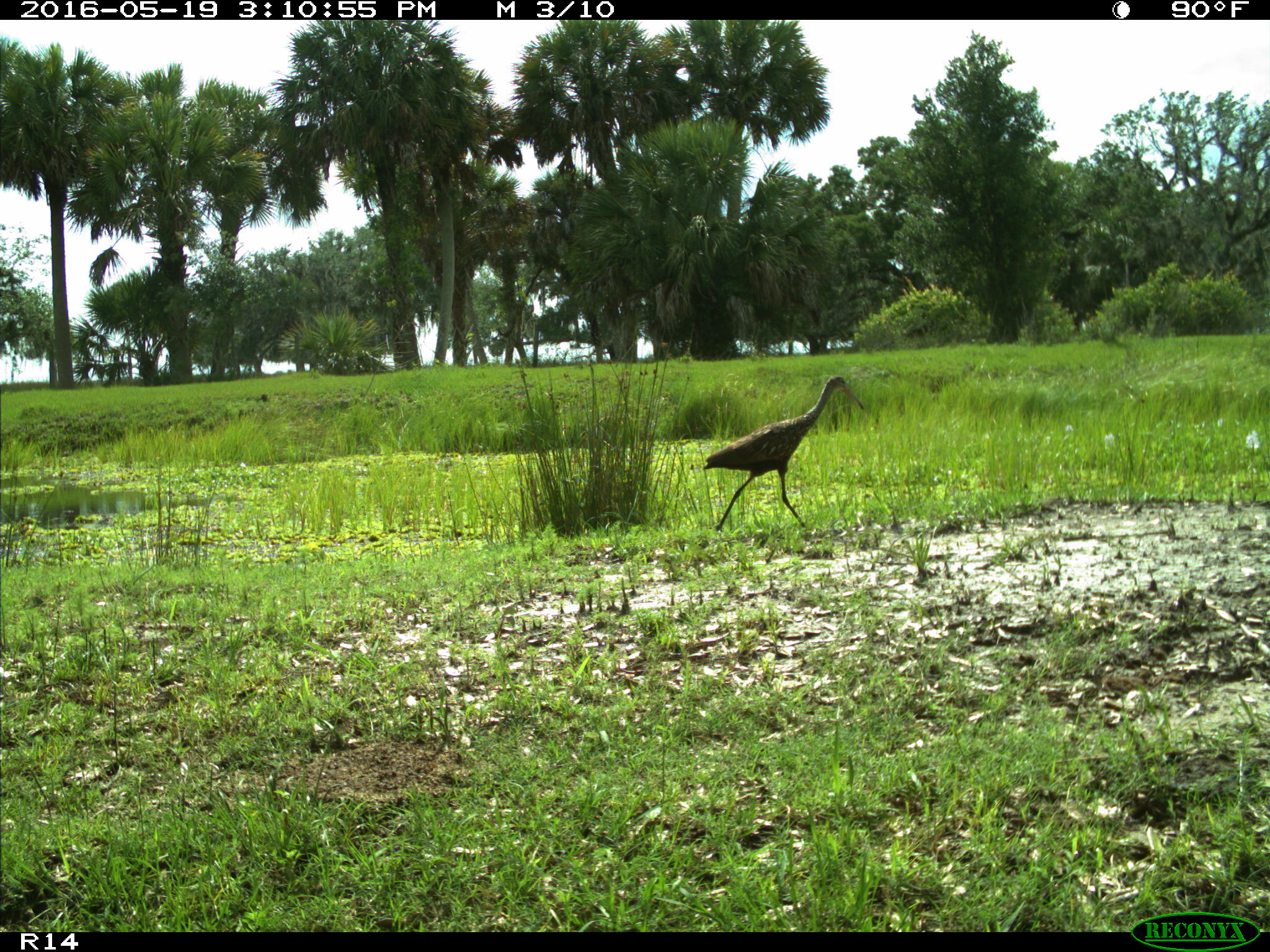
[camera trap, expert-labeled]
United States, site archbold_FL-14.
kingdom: Animalia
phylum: Chordata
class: Aves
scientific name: Aves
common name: birds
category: unidentified bird